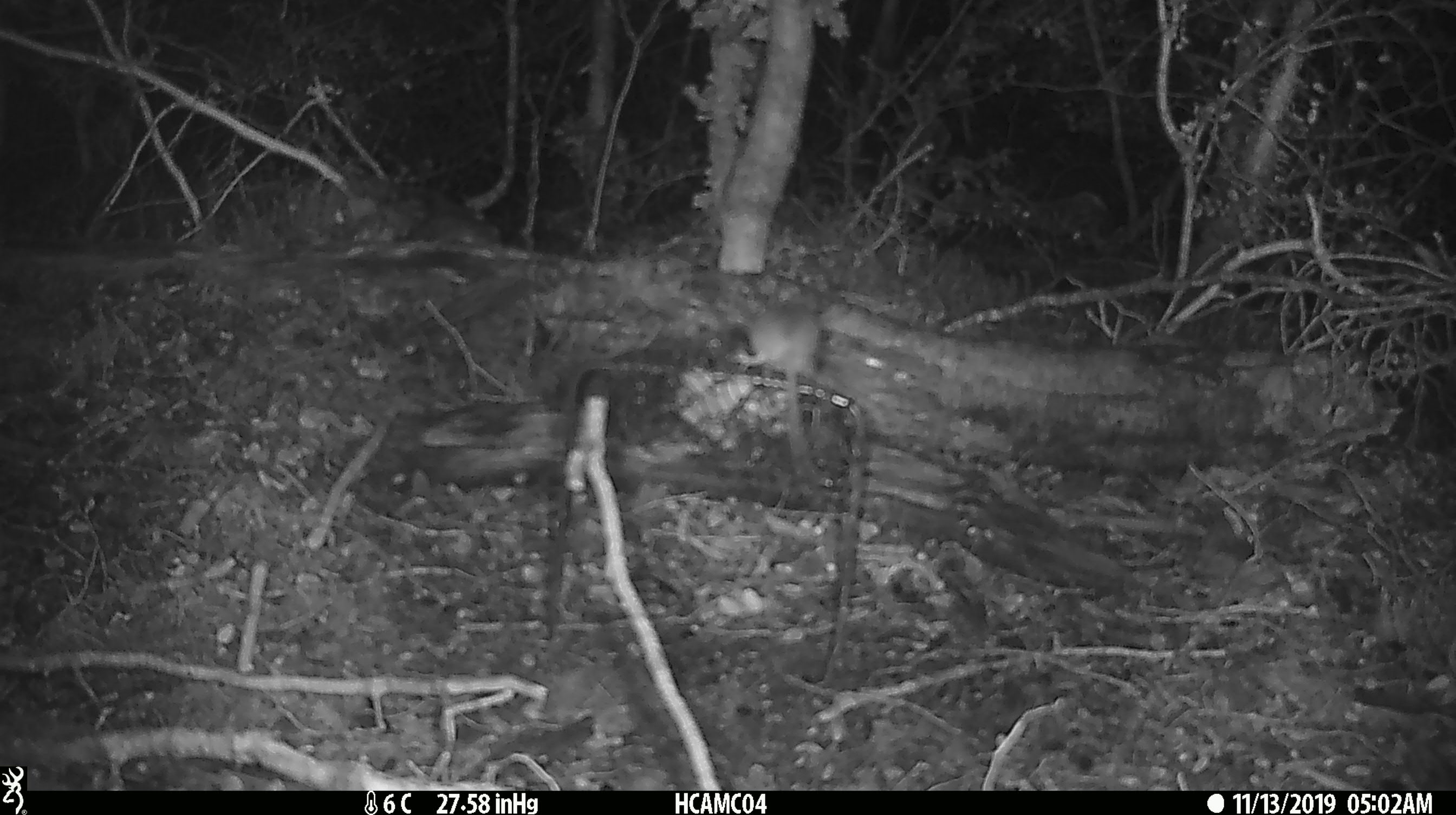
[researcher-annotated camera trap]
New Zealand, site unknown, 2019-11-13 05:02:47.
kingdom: Animalia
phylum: Chordata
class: Mammalia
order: Rodentia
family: Muridae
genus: Mus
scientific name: Mus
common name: mouse